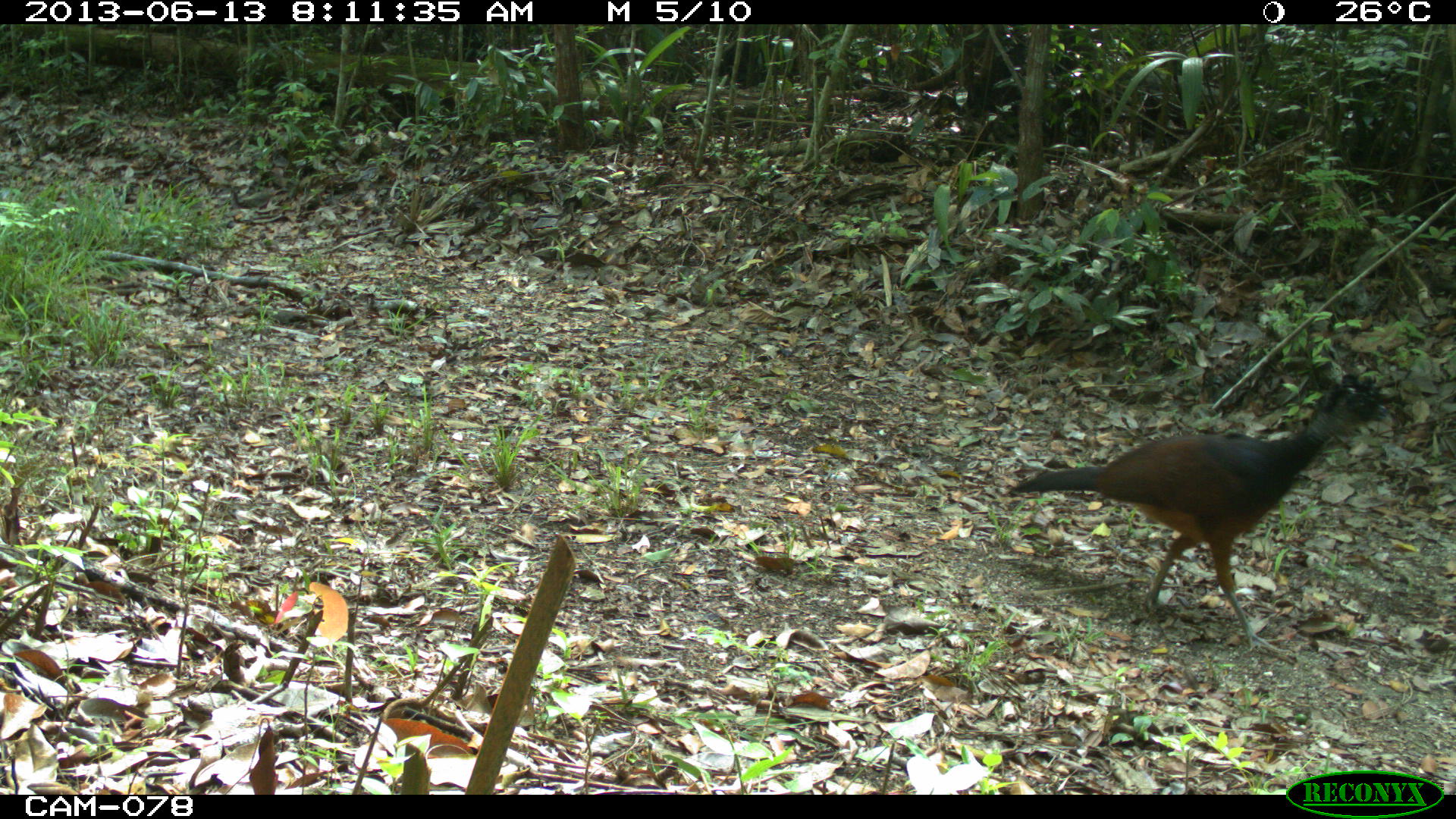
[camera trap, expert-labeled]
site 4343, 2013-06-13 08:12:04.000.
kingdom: Animalia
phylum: Chordata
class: Aves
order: Galliformes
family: Cracidae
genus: Crax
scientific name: Crax rubra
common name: great curassow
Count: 1.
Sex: female.